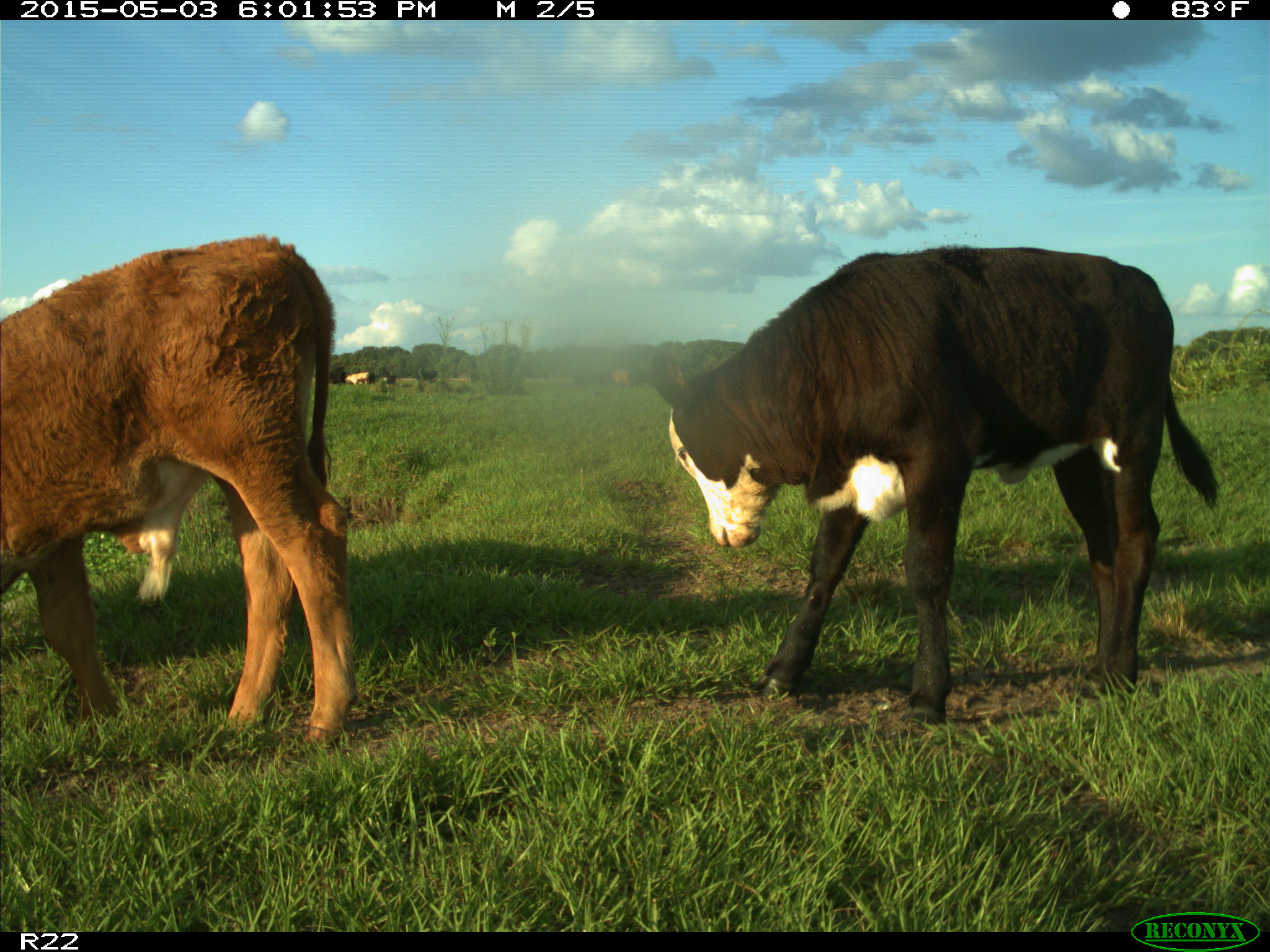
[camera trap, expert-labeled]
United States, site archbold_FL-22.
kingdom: Animalia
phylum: Chordata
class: Mammalia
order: Artiodactyla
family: Bovidae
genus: Bos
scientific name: Bos taurus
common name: domestic cow